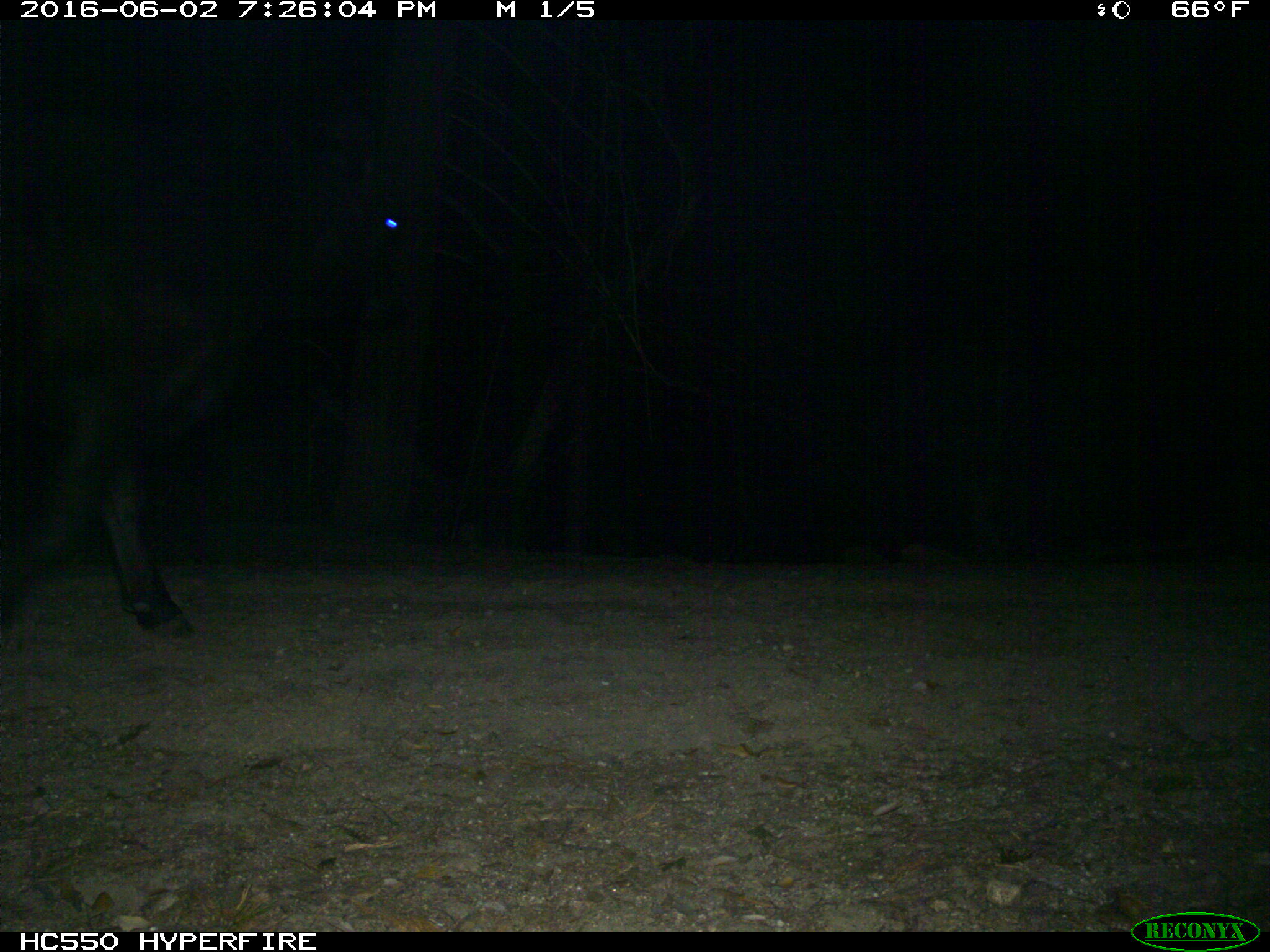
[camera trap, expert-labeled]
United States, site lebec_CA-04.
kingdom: Animalia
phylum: Chordata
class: Mammalia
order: Artiodactyla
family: Bovidae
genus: Bos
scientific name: Bos taurus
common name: domestic cow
Bos taurus (domestic cow).